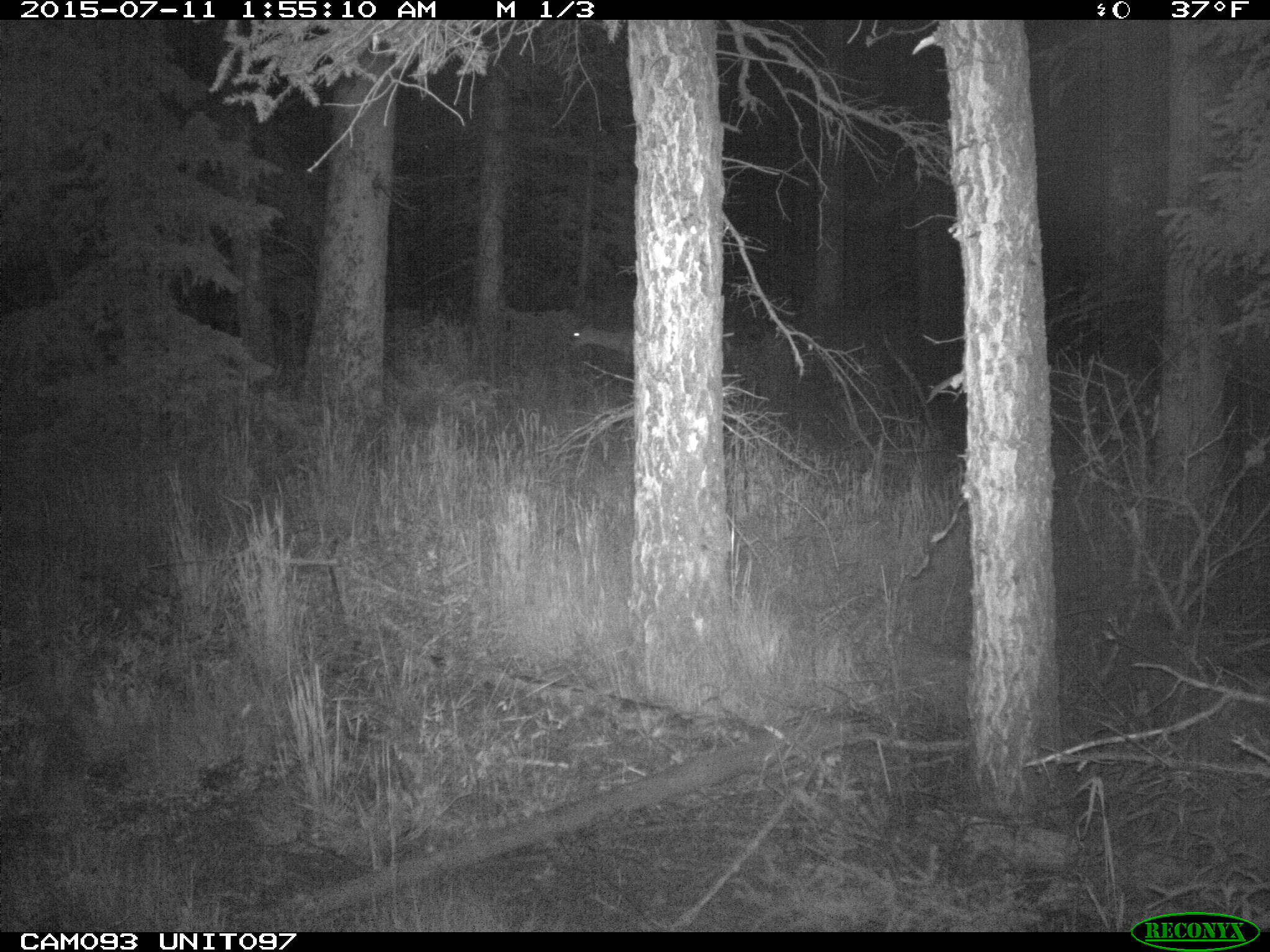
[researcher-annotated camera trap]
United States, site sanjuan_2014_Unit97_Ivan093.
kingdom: Animalia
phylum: Chordata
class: Mammalia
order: Artiodactyla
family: Cervidae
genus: Odocoileus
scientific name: Odocoileus hemionus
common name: mule deer